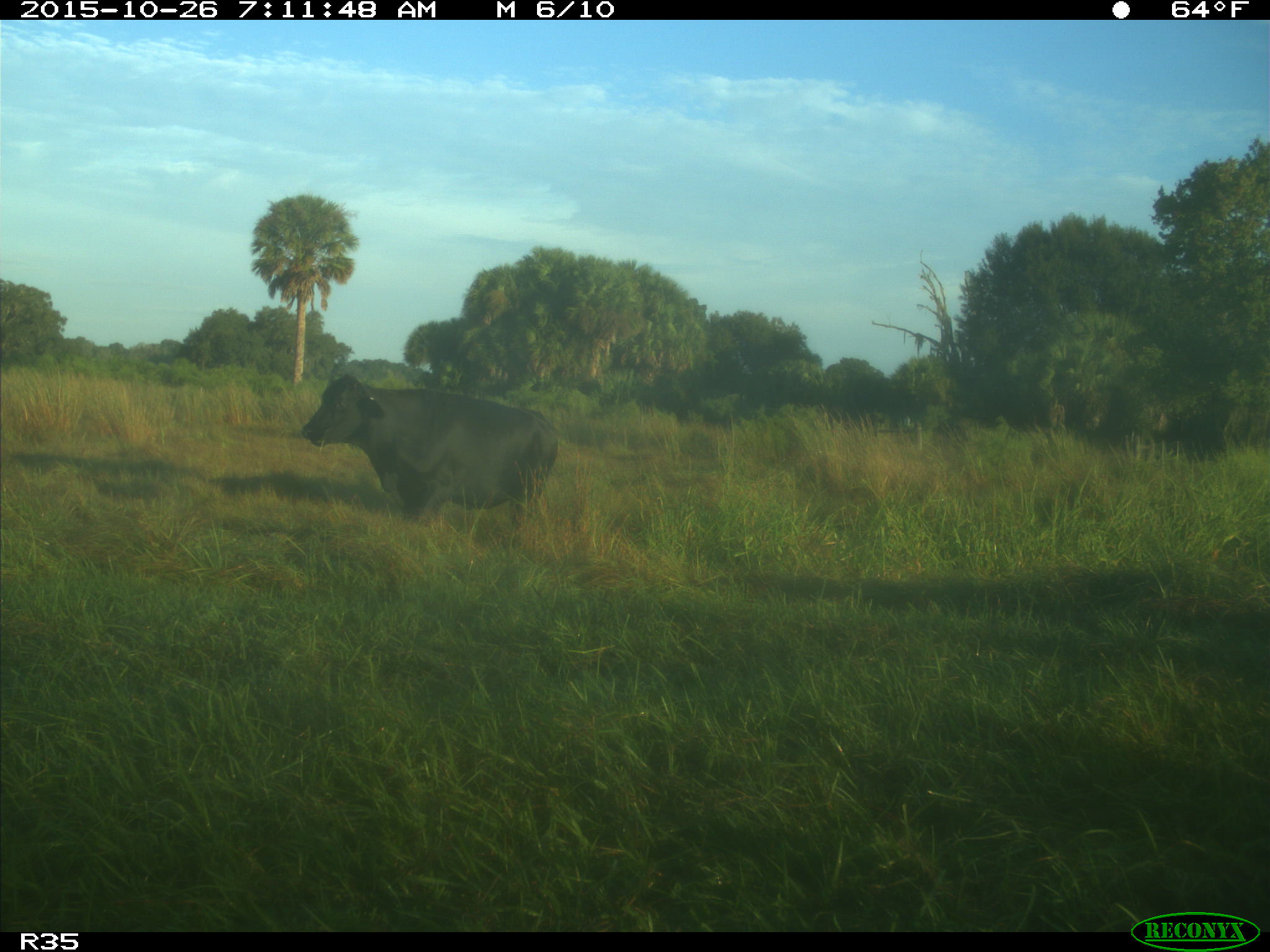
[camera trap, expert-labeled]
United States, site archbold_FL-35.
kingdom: Animalia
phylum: Chordata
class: Mammalia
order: Artiodactyla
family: Bovidae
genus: Bos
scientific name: Bos taurus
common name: domestic cow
Bos taurus (domestic cow).